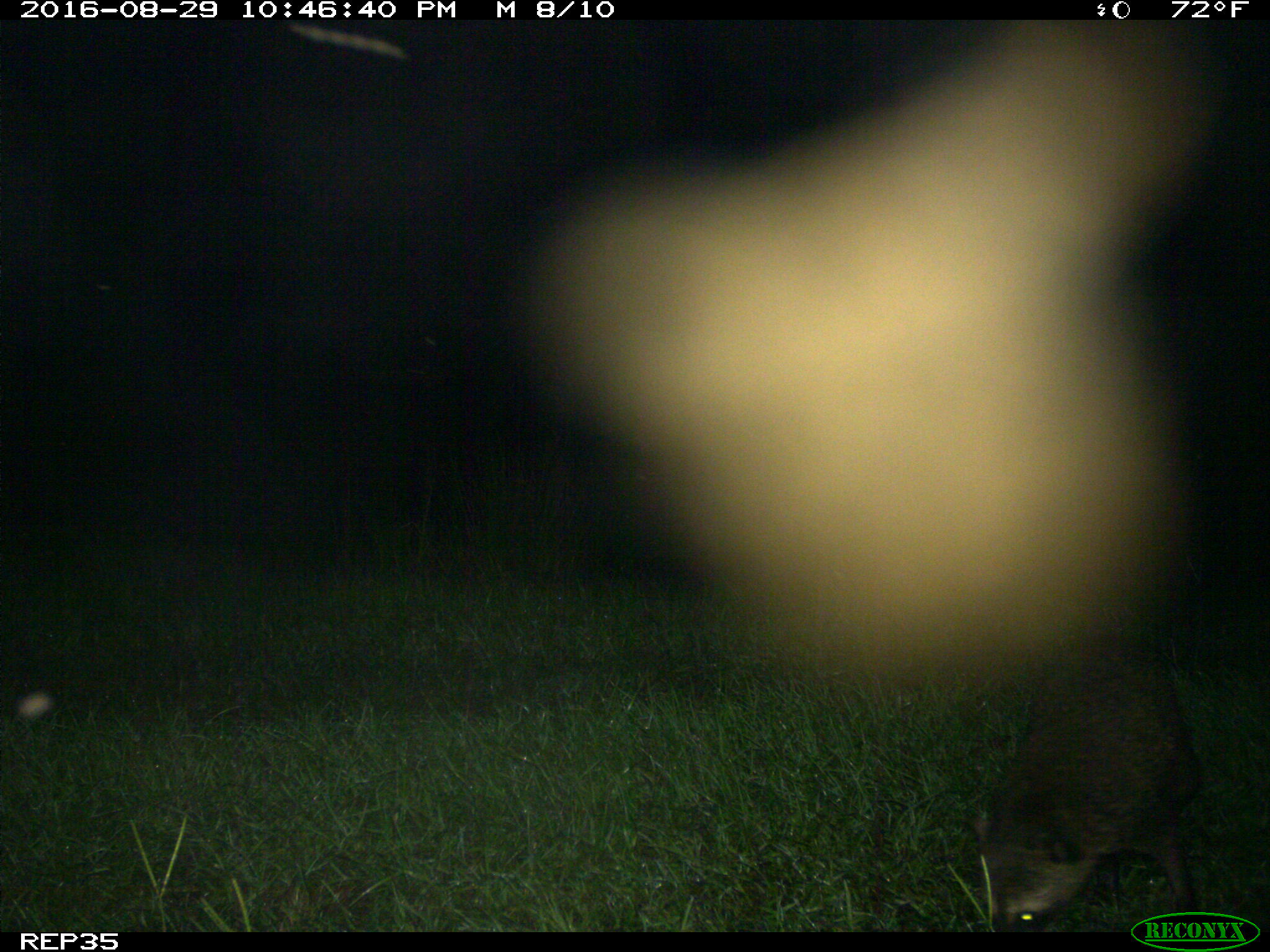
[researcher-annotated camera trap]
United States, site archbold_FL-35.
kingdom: Animalia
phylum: Chordata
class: Mammalia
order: Carnivora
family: Procyonidae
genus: Procyon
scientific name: Procyon lotor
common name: common raccoon